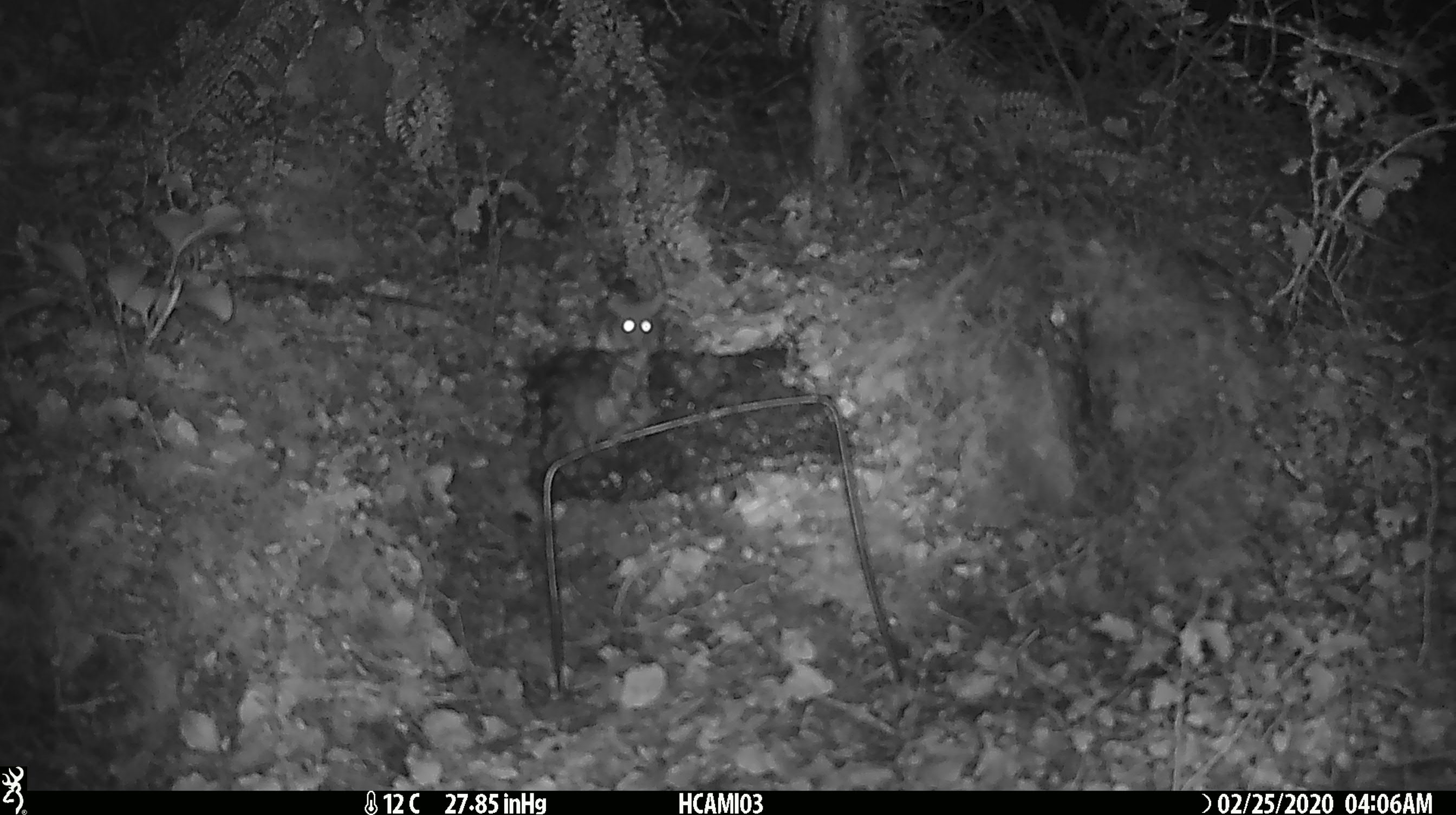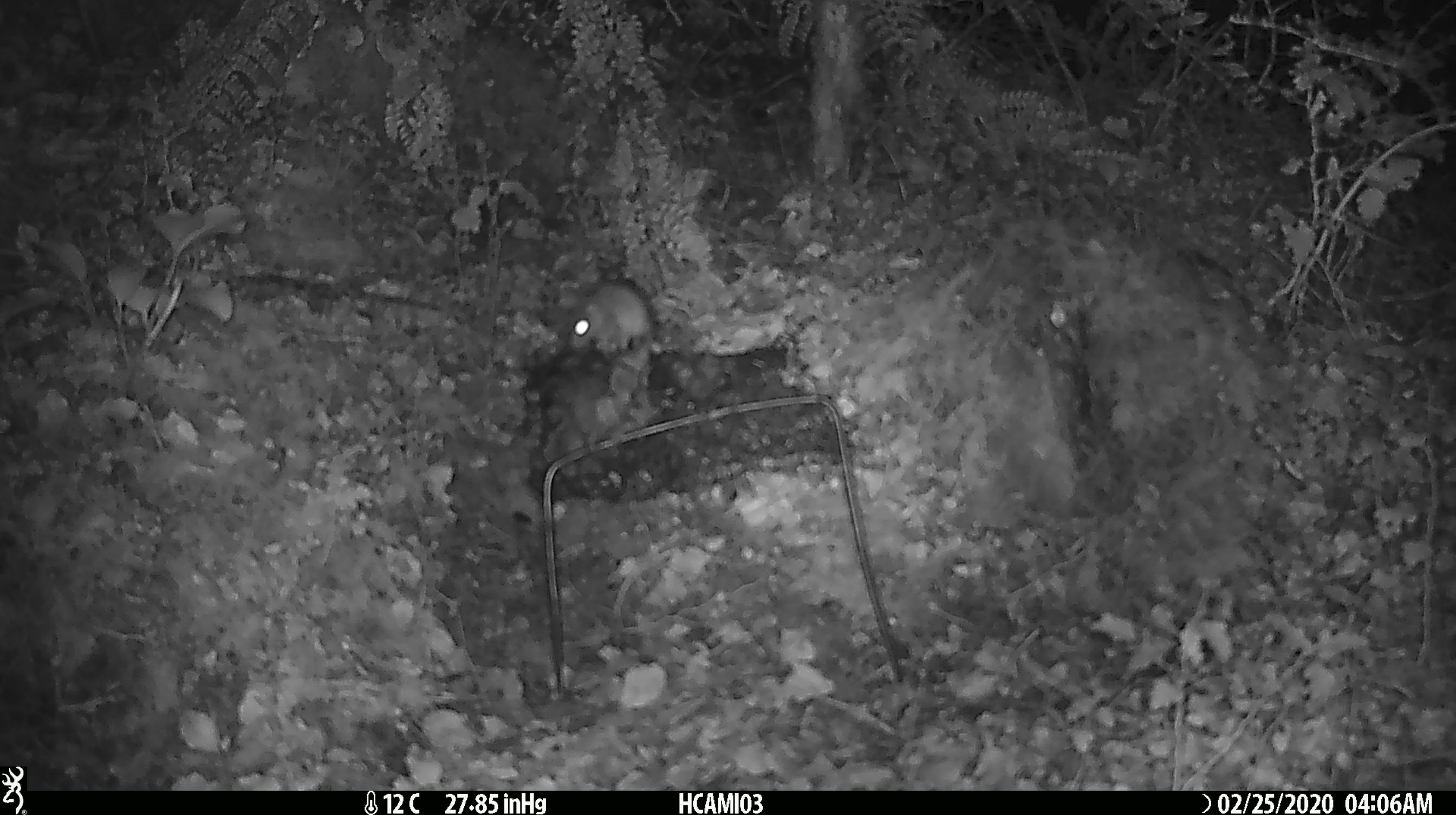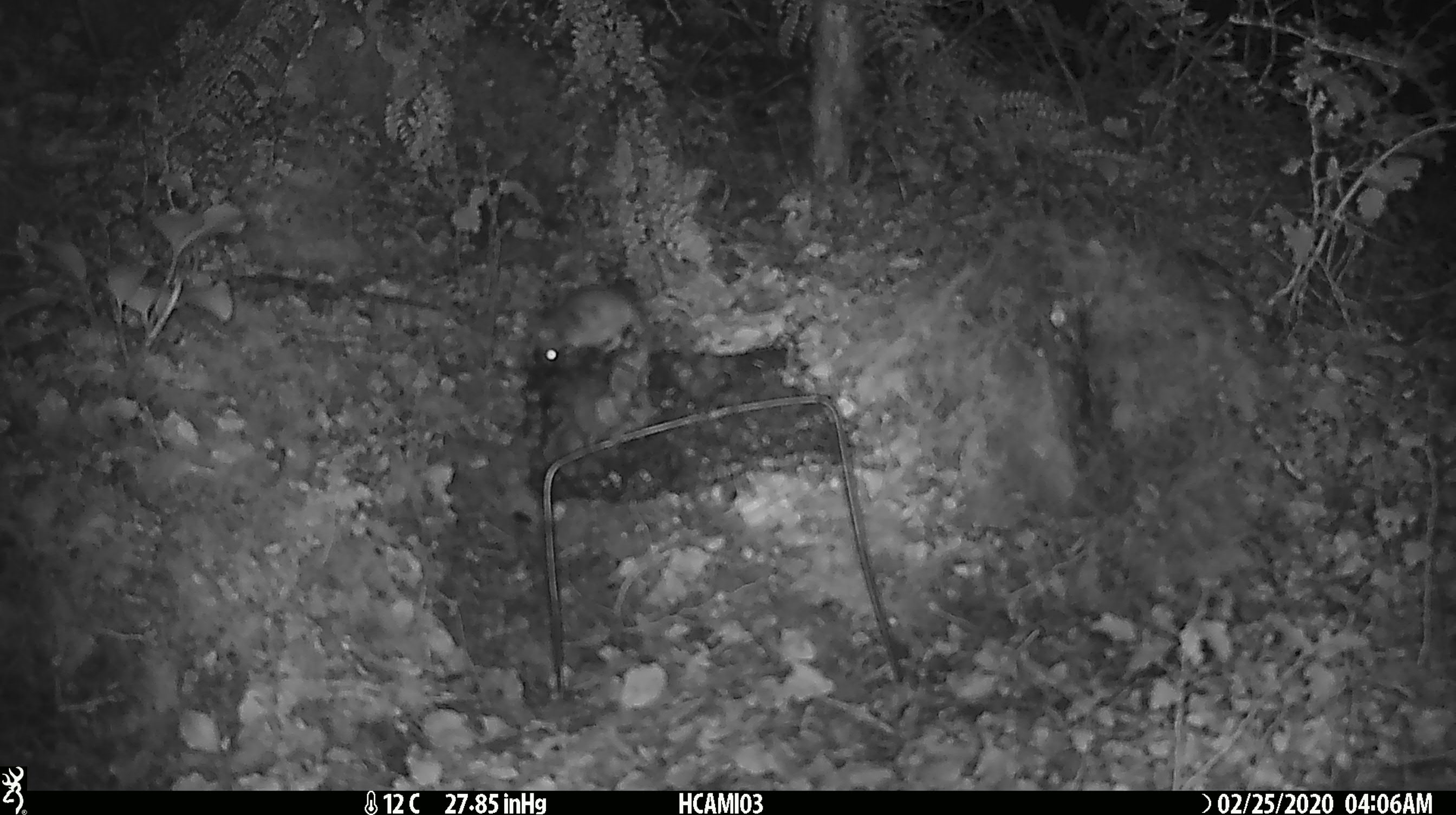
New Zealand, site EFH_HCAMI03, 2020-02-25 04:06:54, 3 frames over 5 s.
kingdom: Animalia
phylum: Chordata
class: Mammalia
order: Rodentia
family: Muridae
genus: Mus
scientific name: Mus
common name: mouse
Mouse (Mus).